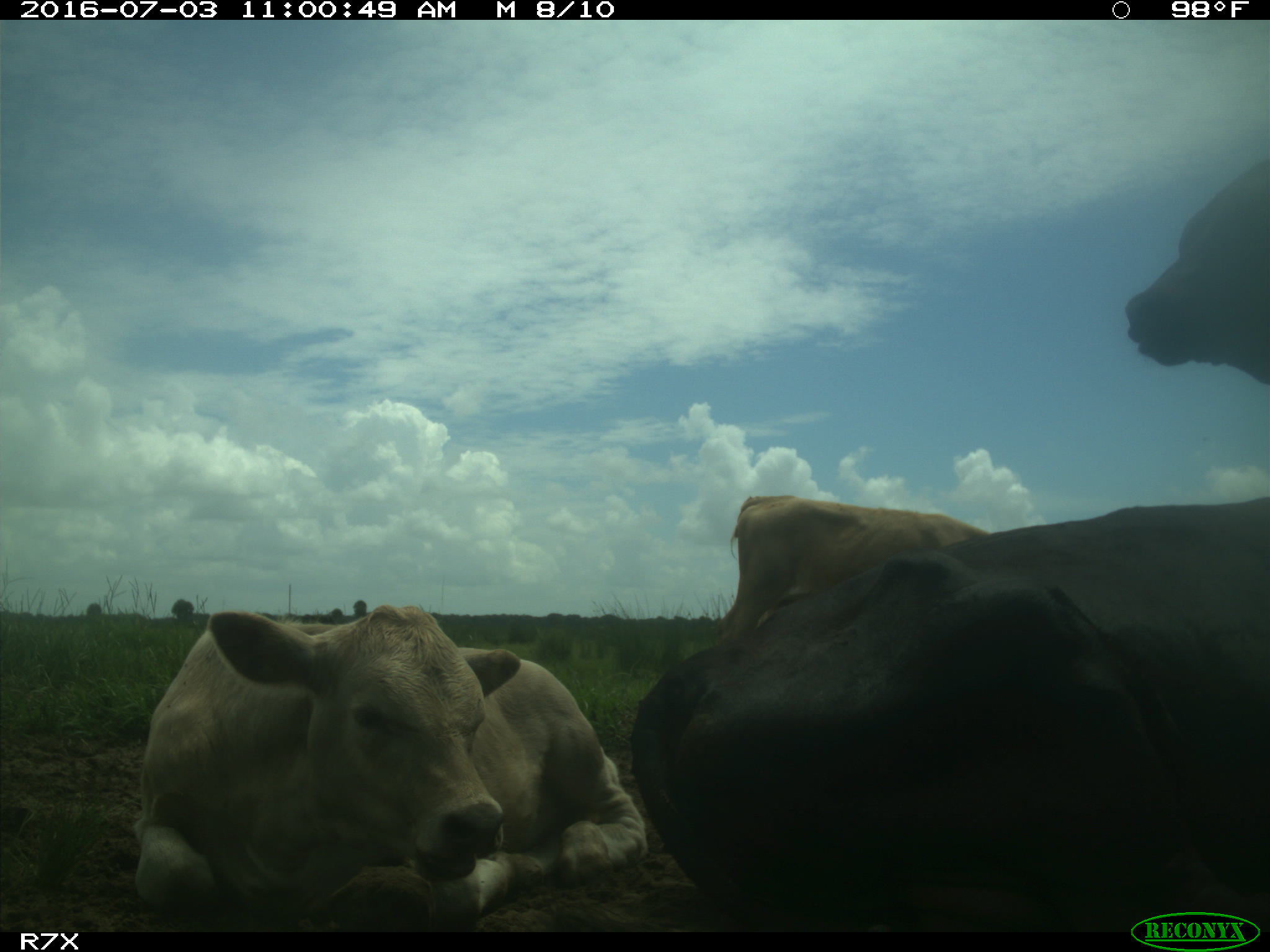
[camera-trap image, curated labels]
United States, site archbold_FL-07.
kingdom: Animalia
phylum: Chordata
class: Mammalia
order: Artiodactyla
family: Bovidae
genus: Bos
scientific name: Bos taurus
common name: domestic cow